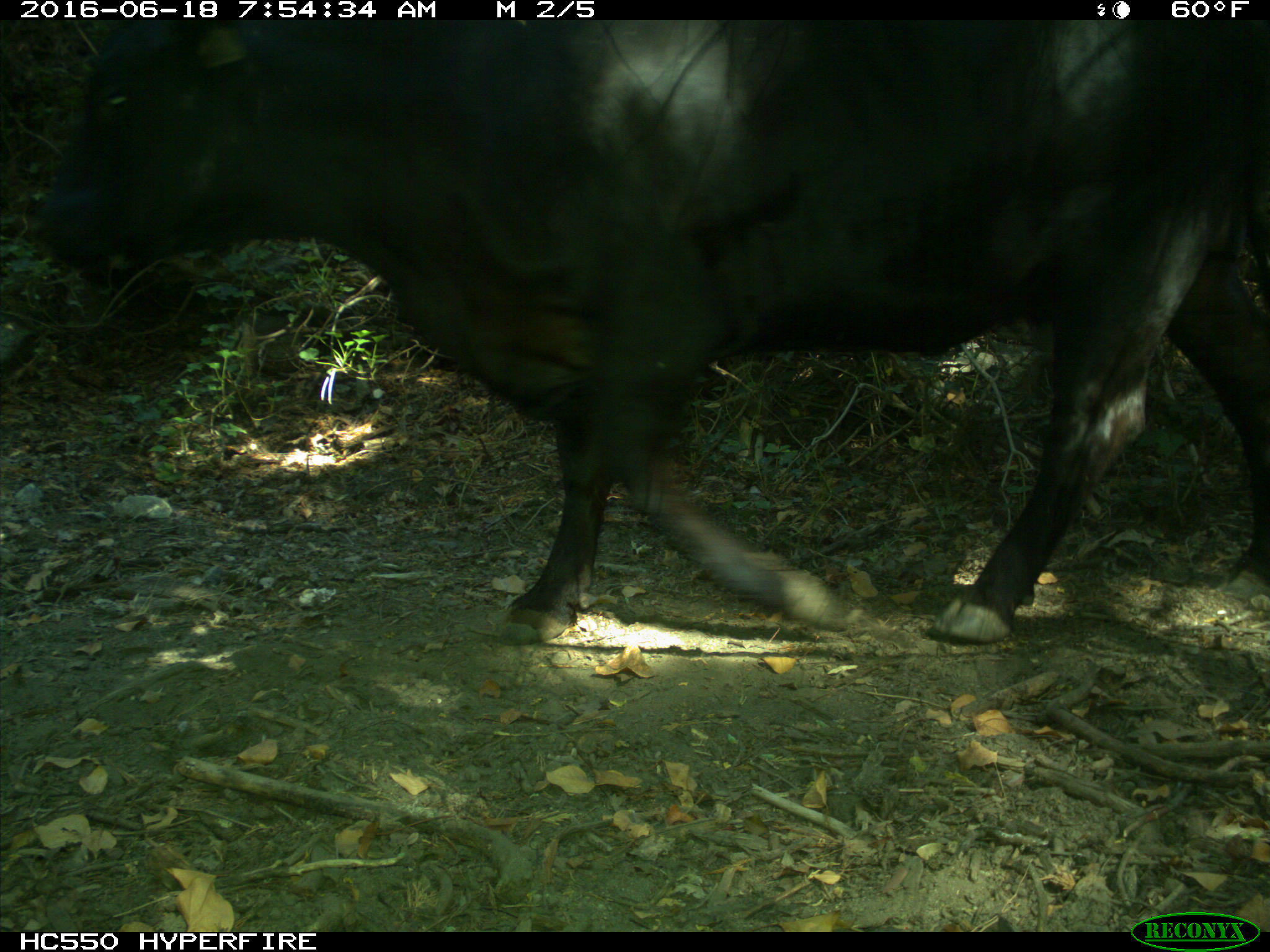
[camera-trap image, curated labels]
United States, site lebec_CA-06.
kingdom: Animalia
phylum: Chordata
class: Mammalia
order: Artiodactyla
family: Bovidae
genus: Bos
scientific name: Bos taurus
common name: domestic cow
Bos taurus (domestic cow).